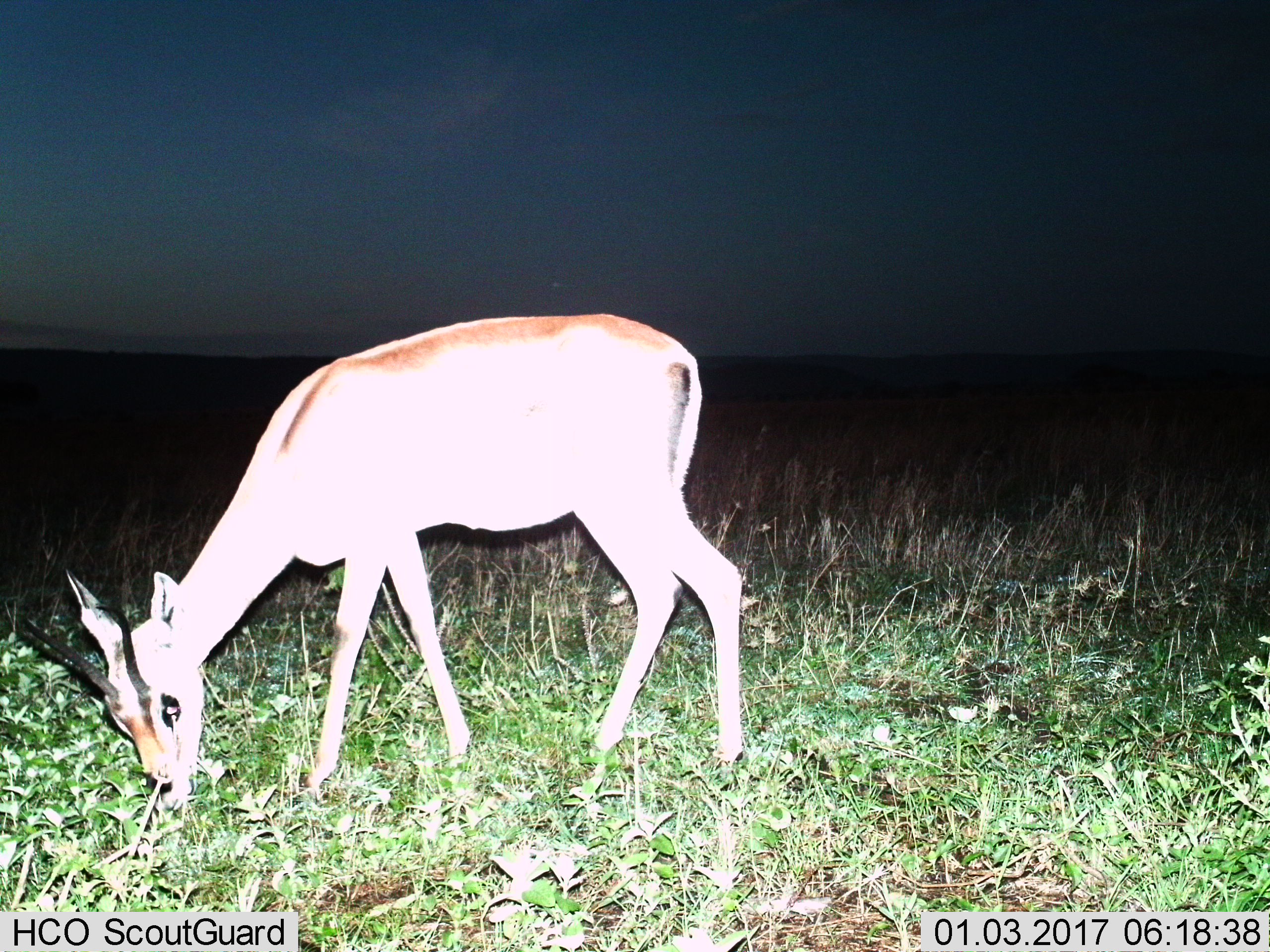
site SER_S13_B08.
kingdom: Animalia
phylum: Chordata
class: Mammalia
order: Artiodactyla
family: Bovidae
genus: Eudorcas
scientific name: Eudorcas thomsonii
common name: thomson's gazelle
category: gazellethomsons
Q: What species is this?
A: Gazellethomsons (thomson's gazelle) (Eudorcas thomsonii).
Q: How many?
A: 1.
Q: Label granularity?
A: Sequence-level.